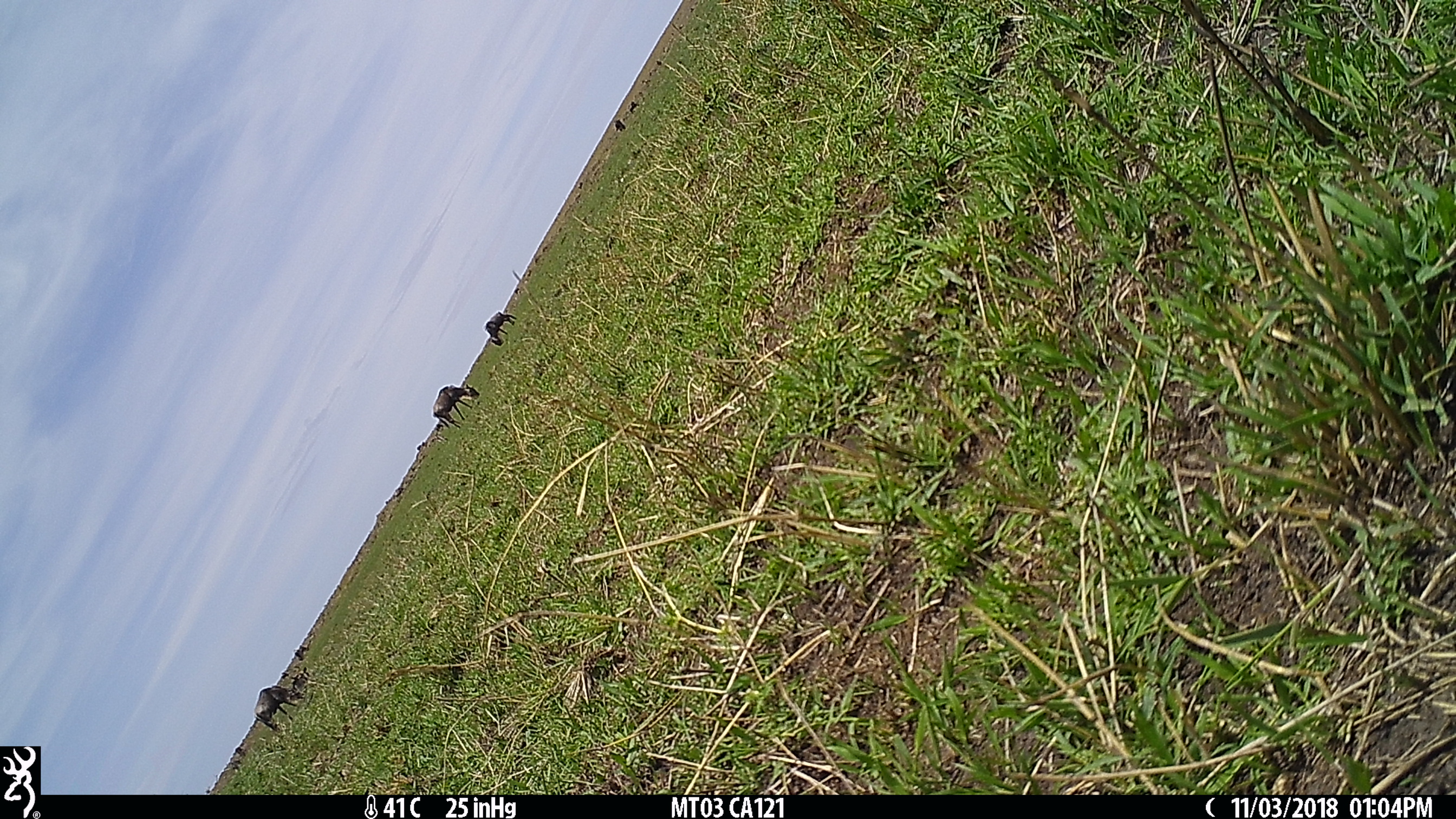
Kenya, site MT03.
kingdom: Animalia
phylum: Chordata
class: Mammalia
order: Artiodactyla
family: Bovidae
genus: Connochaetes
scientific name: Connochaetes taurinus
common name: blue wildebeest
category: wildebeest